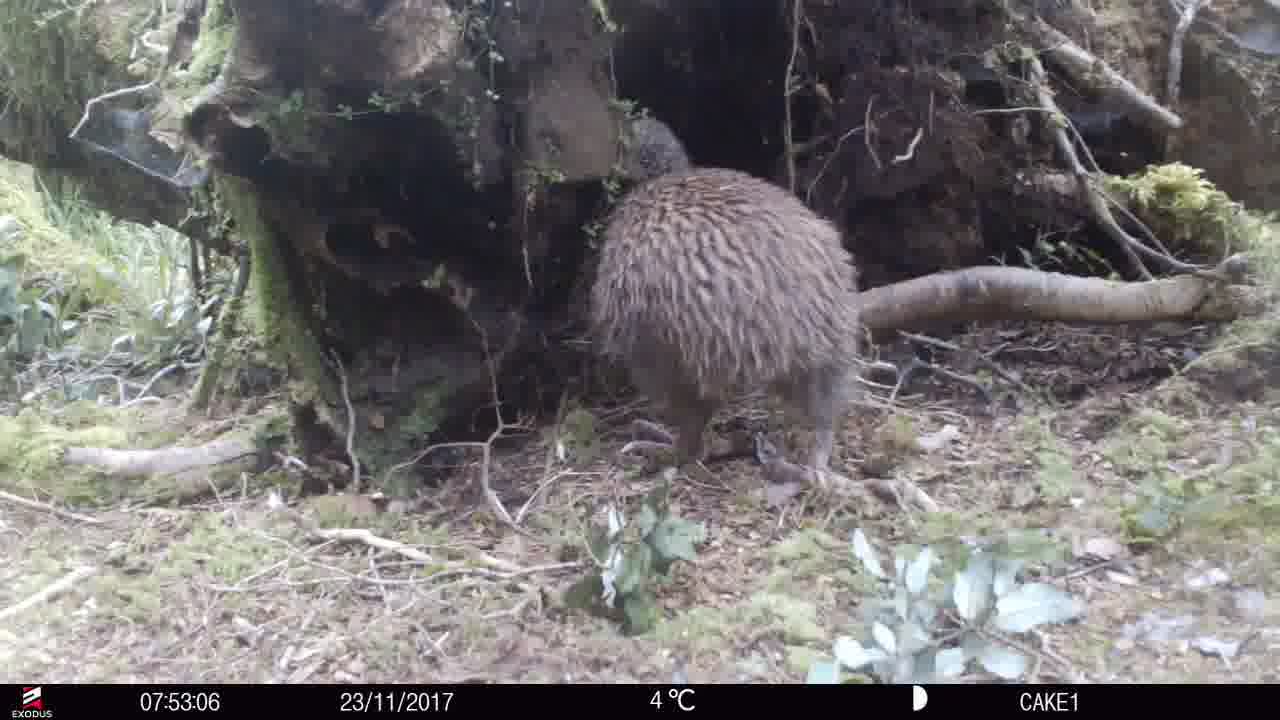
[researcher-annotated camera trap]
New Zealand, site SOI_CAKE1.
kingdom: Animalia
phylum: Chordata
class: Aves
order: Apterygiformes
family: Apterygidae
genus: Apteryx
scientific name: Apteryx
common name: kiwi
Kiwi (Apteryx).